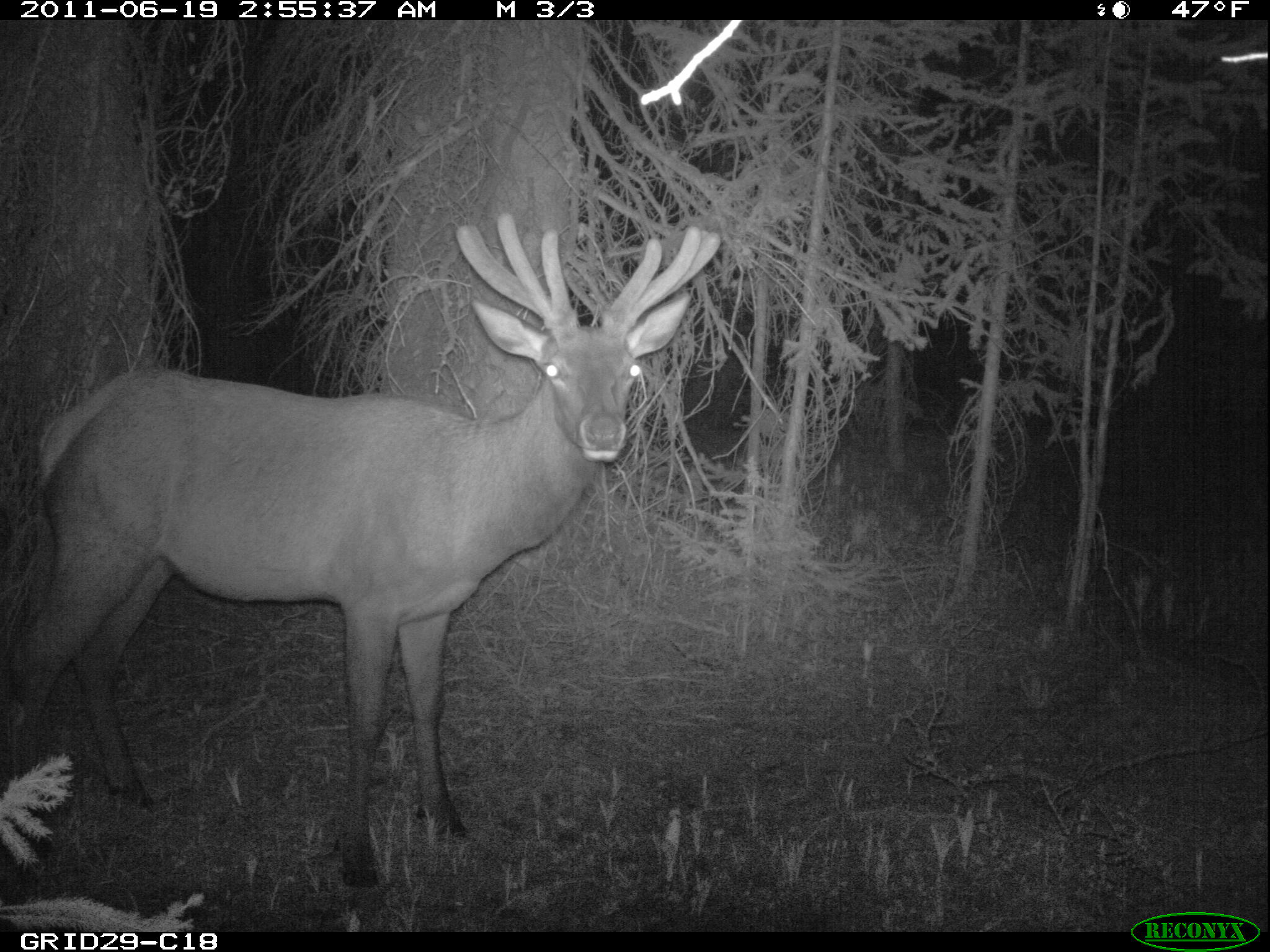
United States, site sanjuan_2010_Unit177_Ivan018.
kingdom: Animalia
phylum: Chordata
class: Mammalia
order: Artiodactyla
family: Cervidae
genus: Cervus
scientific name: Cervus elaphus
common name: red deer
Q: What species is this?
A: Cervus elaphus (red deer).